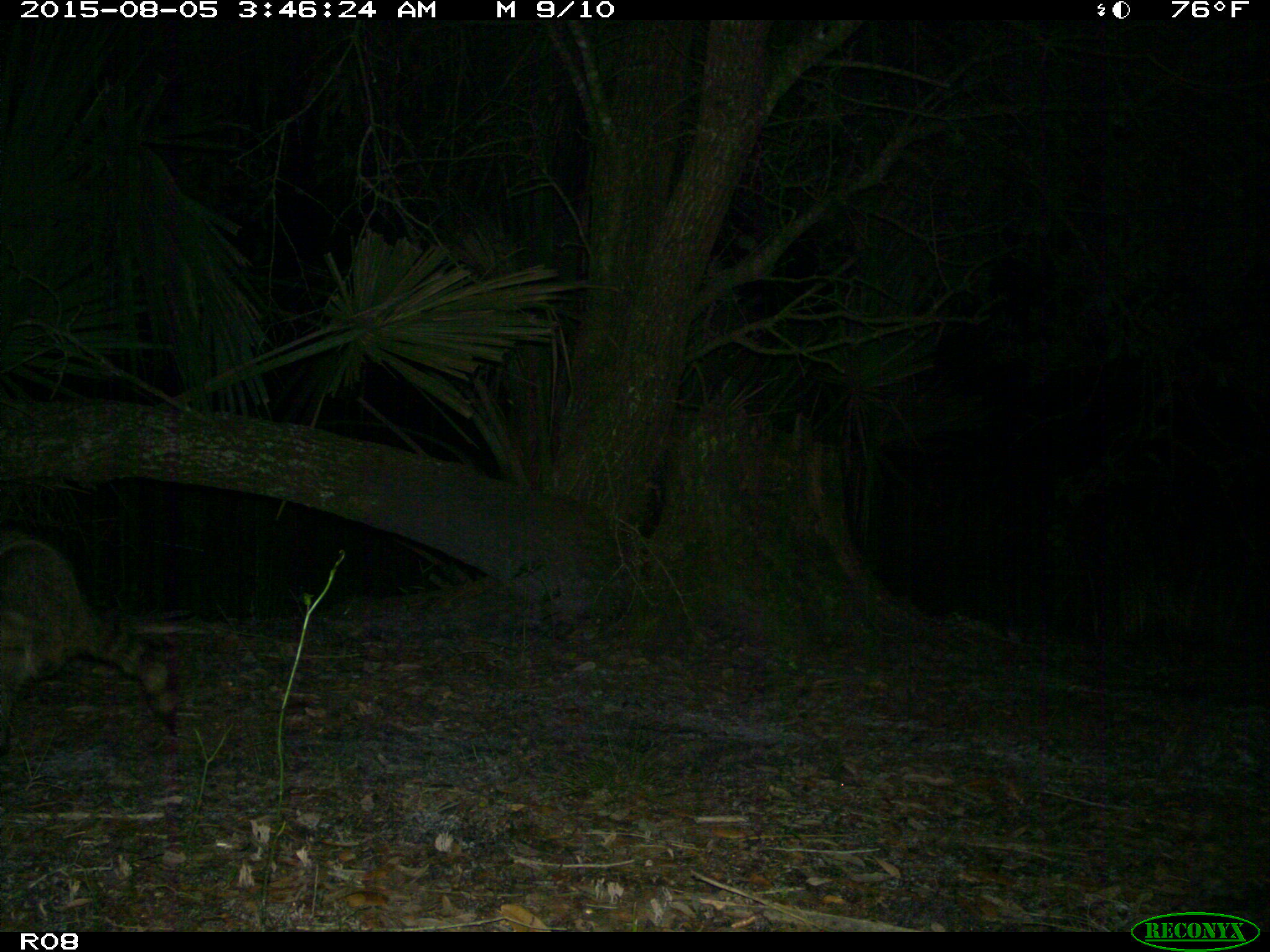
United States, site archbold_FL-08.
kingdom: Animalia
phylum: Chordata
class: Mammalia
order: Carnivora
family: Procyonidae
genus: Procyon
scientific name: Procyon lotor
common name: common raccoon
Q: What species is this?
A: Procyon lotor (common raccoon).